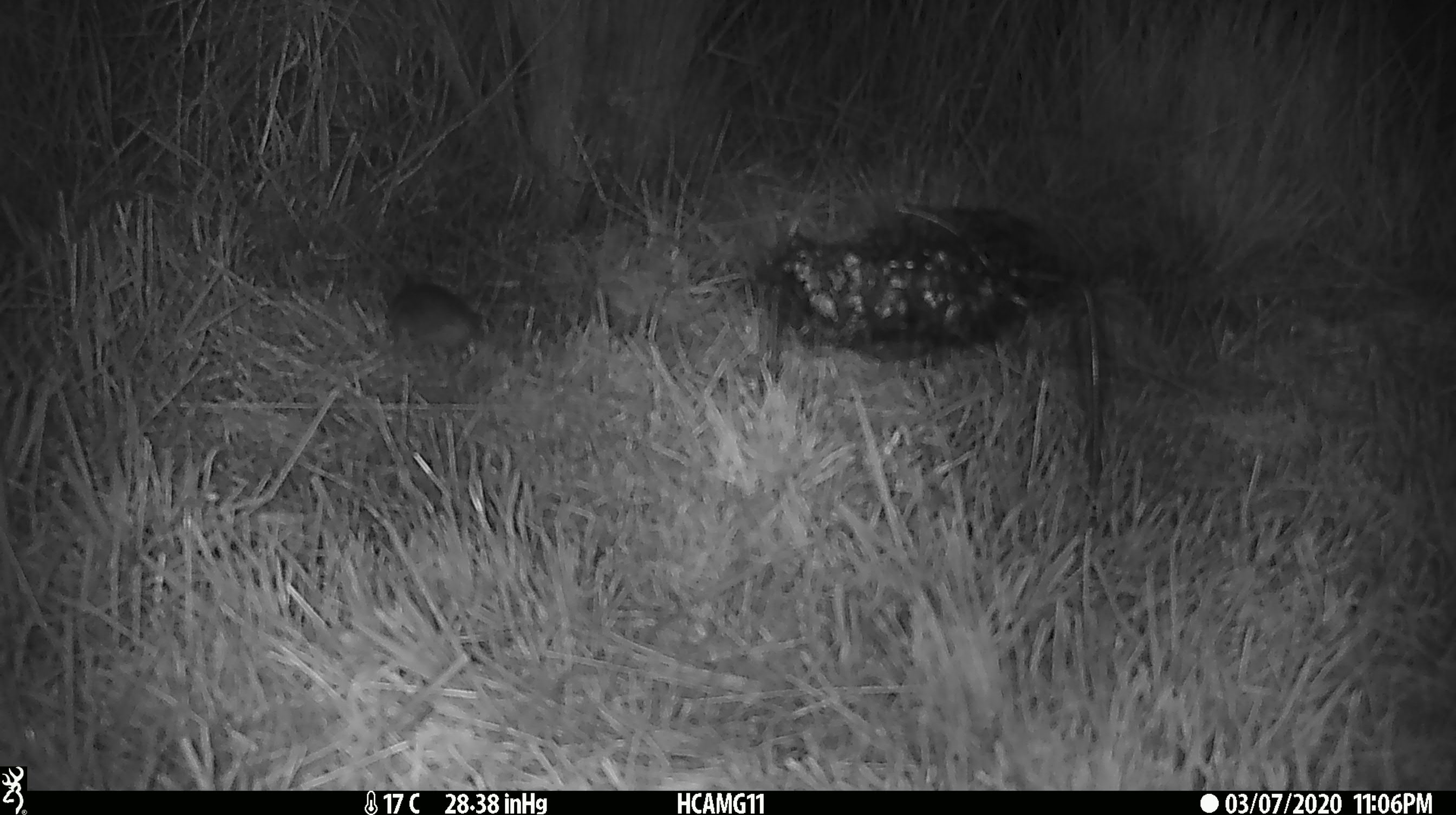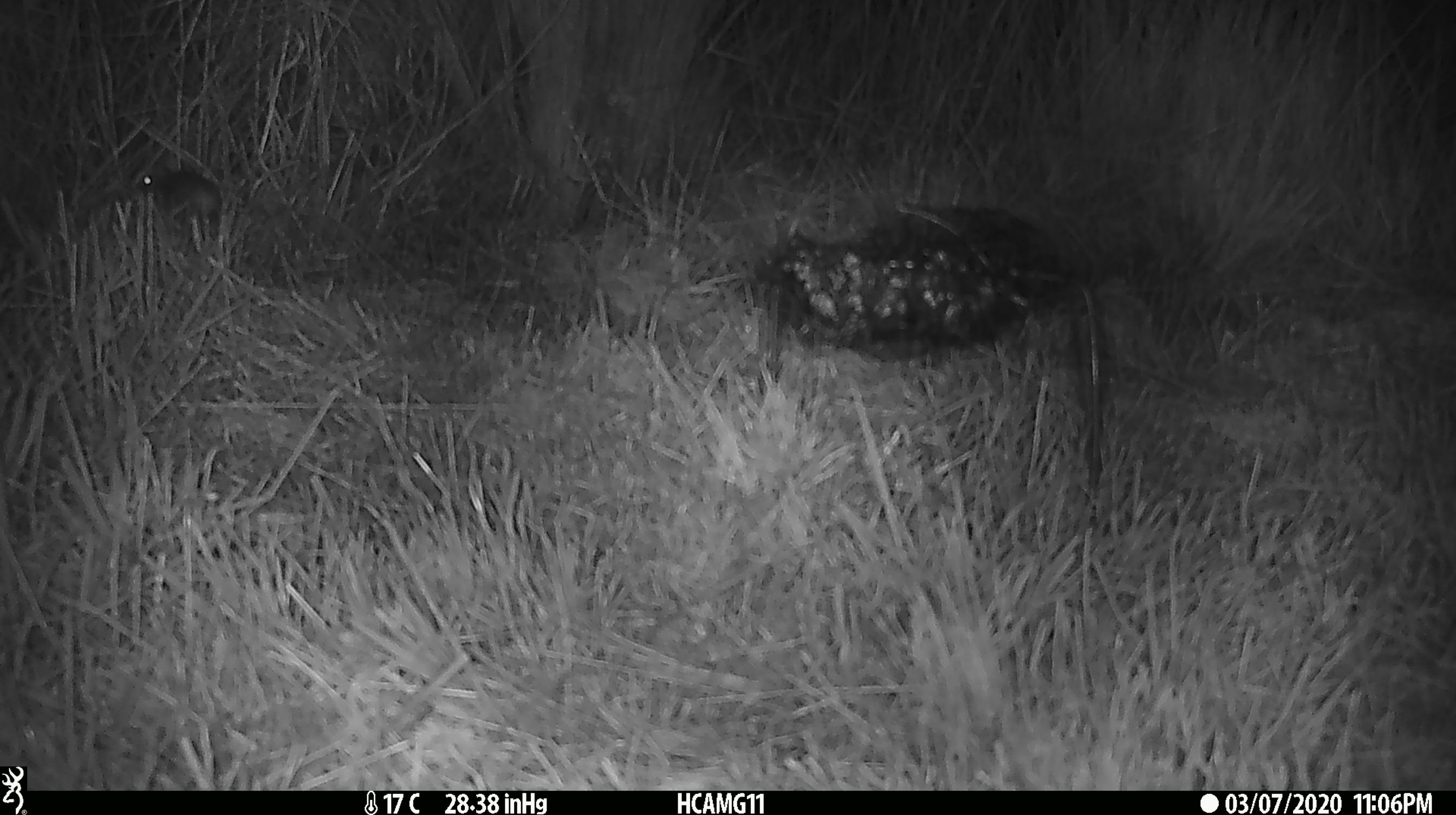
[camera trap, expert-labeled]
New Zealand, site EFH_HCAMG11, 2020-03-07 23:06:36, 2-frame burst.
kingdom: Animalia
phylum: Chordata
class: Mammalia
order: Rodentia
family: Muridae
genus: Mus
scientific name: Mus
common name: mouse